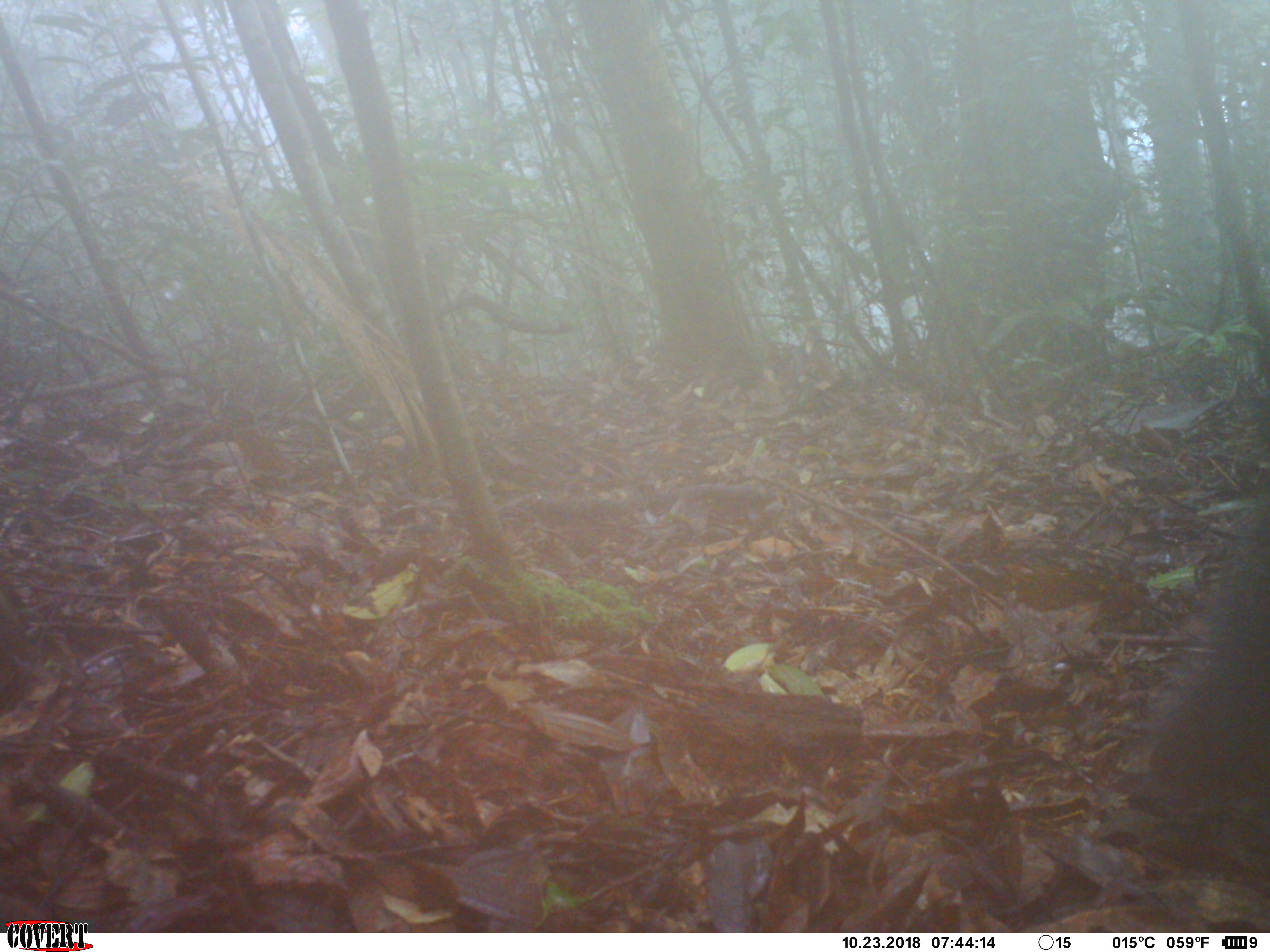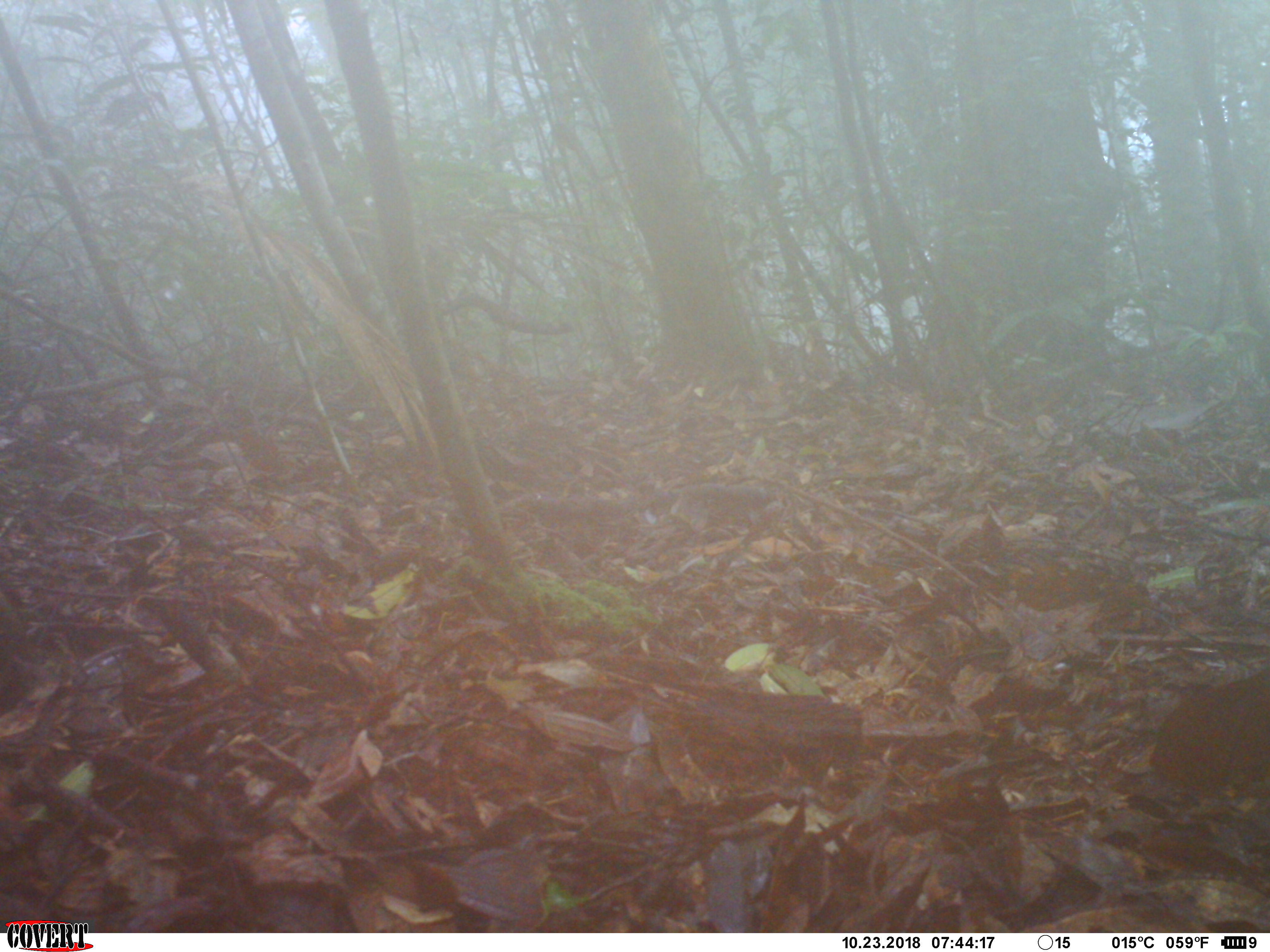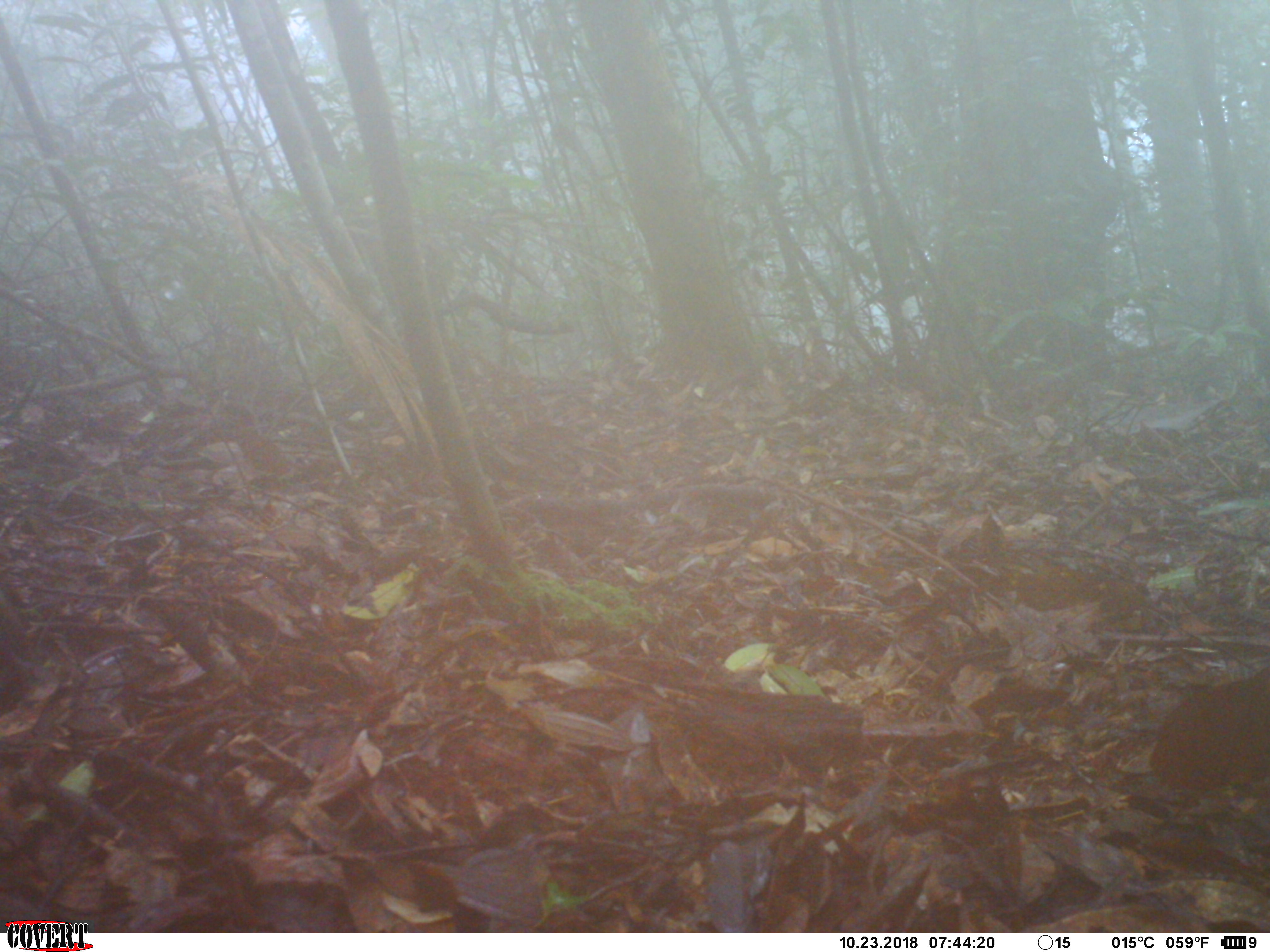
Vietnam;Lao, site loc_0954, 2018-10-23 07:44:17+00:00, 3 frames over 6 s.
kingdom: Animalia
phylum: Chordata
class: Mammalia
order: Rodentia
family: Sciuridae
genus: Dremomys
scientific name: Dremomys rufigenis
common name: red-cheeked squirrel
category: red cheeked squirrel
Red cheeked squirrel (red-cheeked squirrel) (Dremomys rufigenis). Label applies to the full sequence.